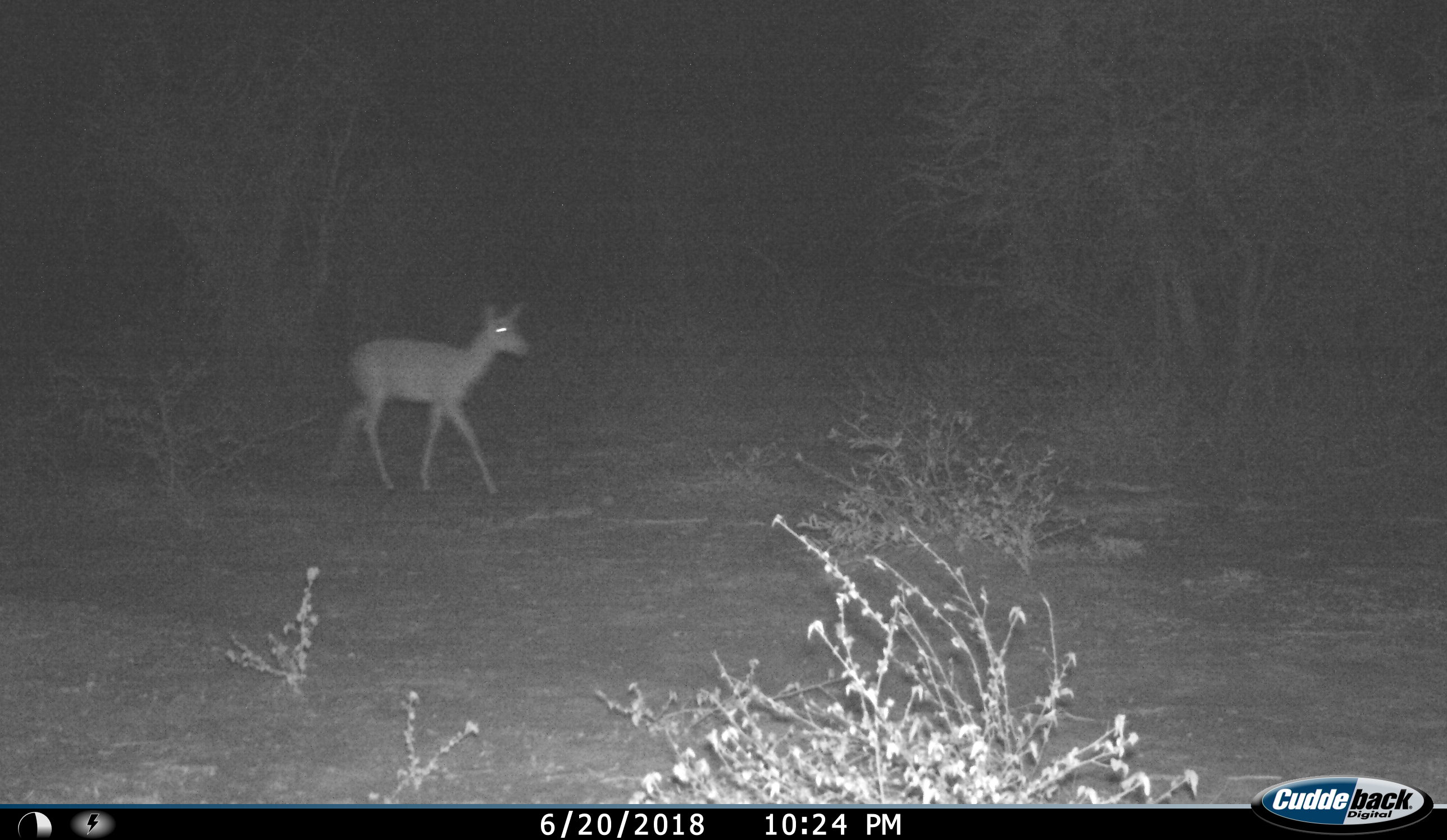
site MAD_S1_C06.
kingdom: Animalia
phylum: Chordata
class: Mammalia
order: Artiodactyla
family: Bovidae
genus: Aepyceros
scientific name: Aepyceros melampus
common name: impala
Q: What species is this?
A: Impala (Aepyceros melampus).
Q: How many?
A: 1.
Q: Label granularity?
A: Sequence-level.